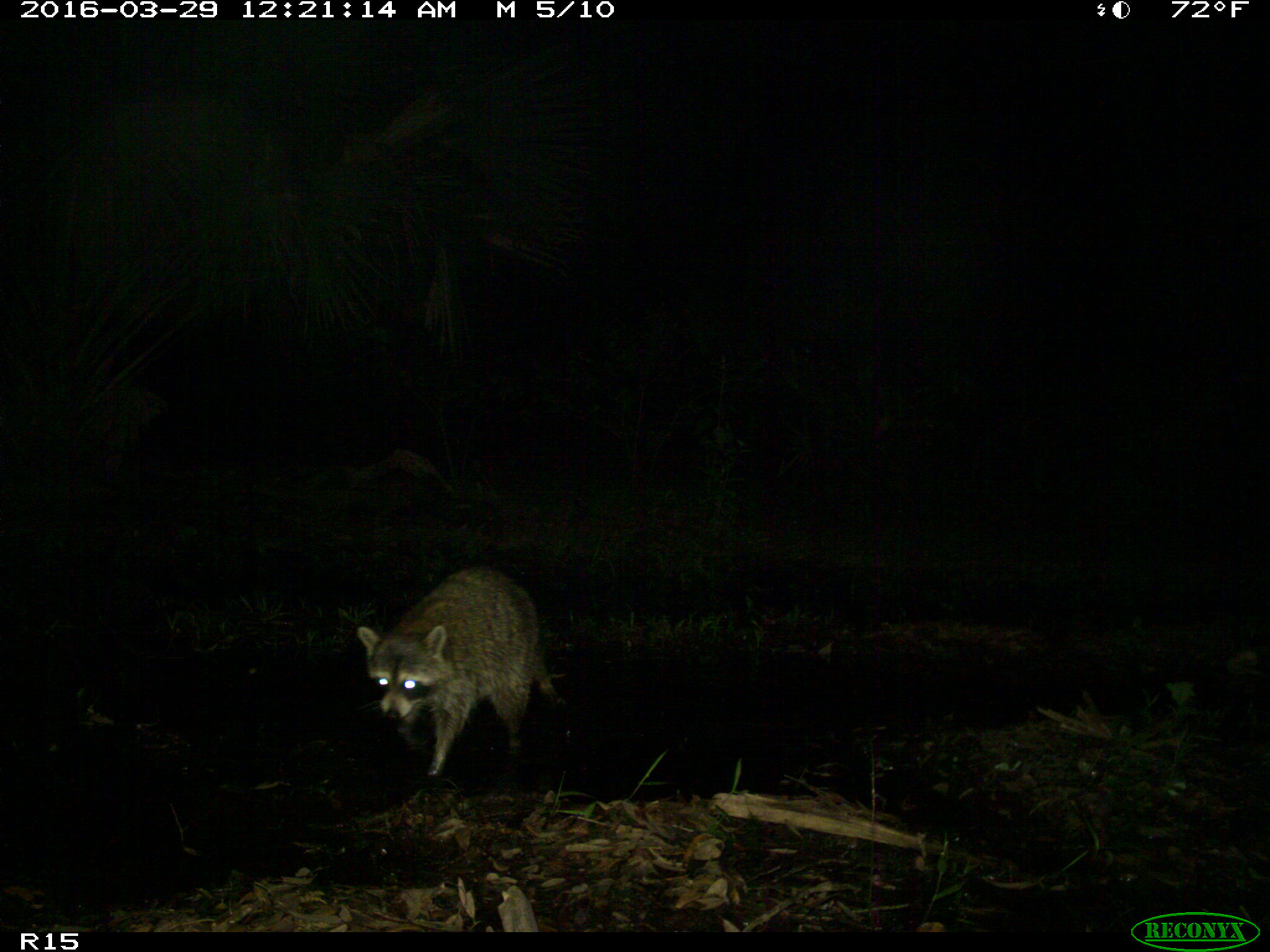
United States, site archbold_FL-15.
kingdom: Animalia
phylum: Chordata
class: Mammalia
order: Carnivora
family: Procyonidae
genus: Procyon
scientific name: Procyon lotor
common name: common raccoon